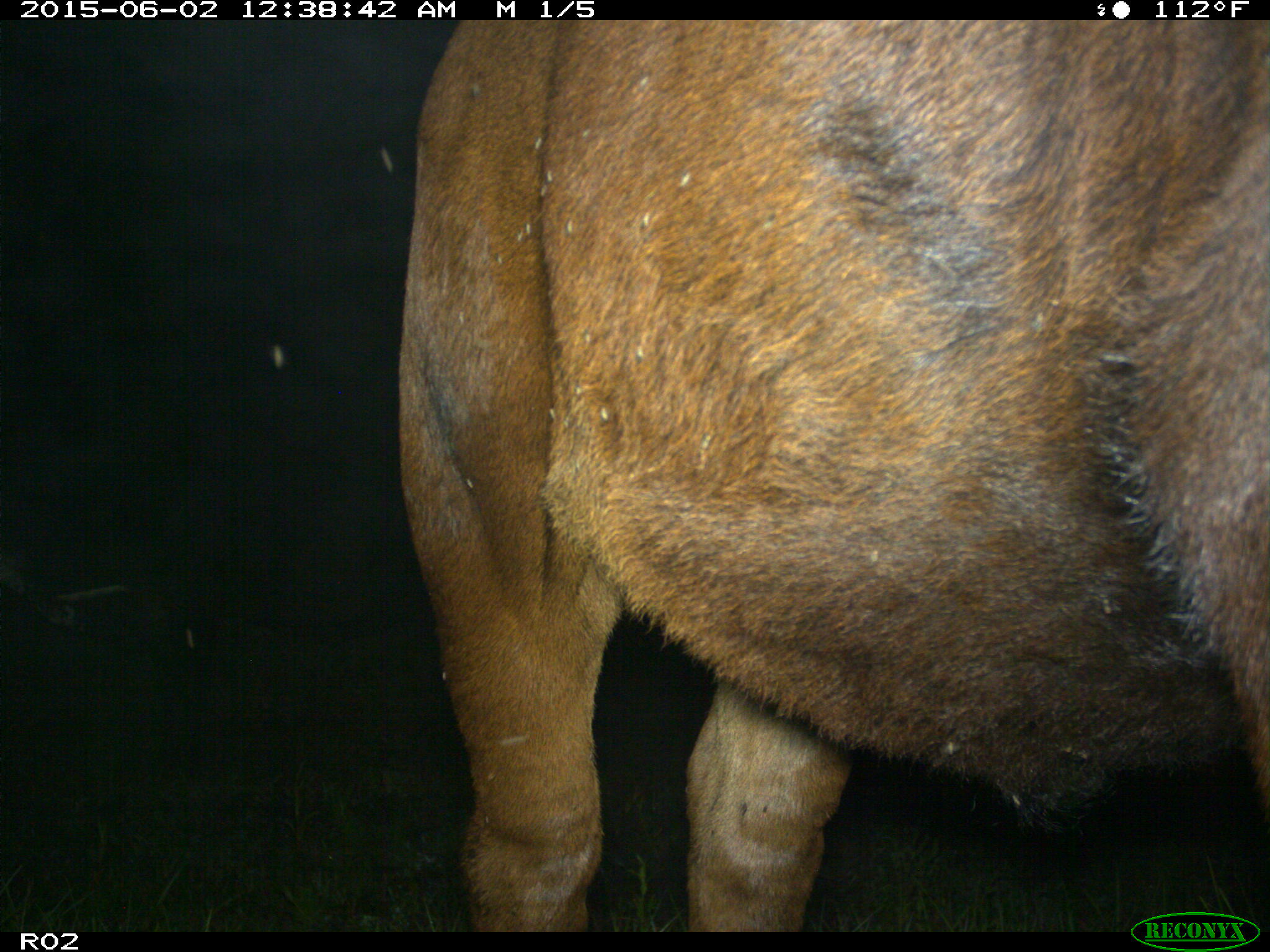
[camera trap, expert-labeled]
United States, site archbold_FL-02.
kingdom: Animalia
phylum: Chordata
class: Mammalia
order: Artiodactyla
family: Bovidae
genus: Bos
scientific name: Bos taurus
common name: domestic cow